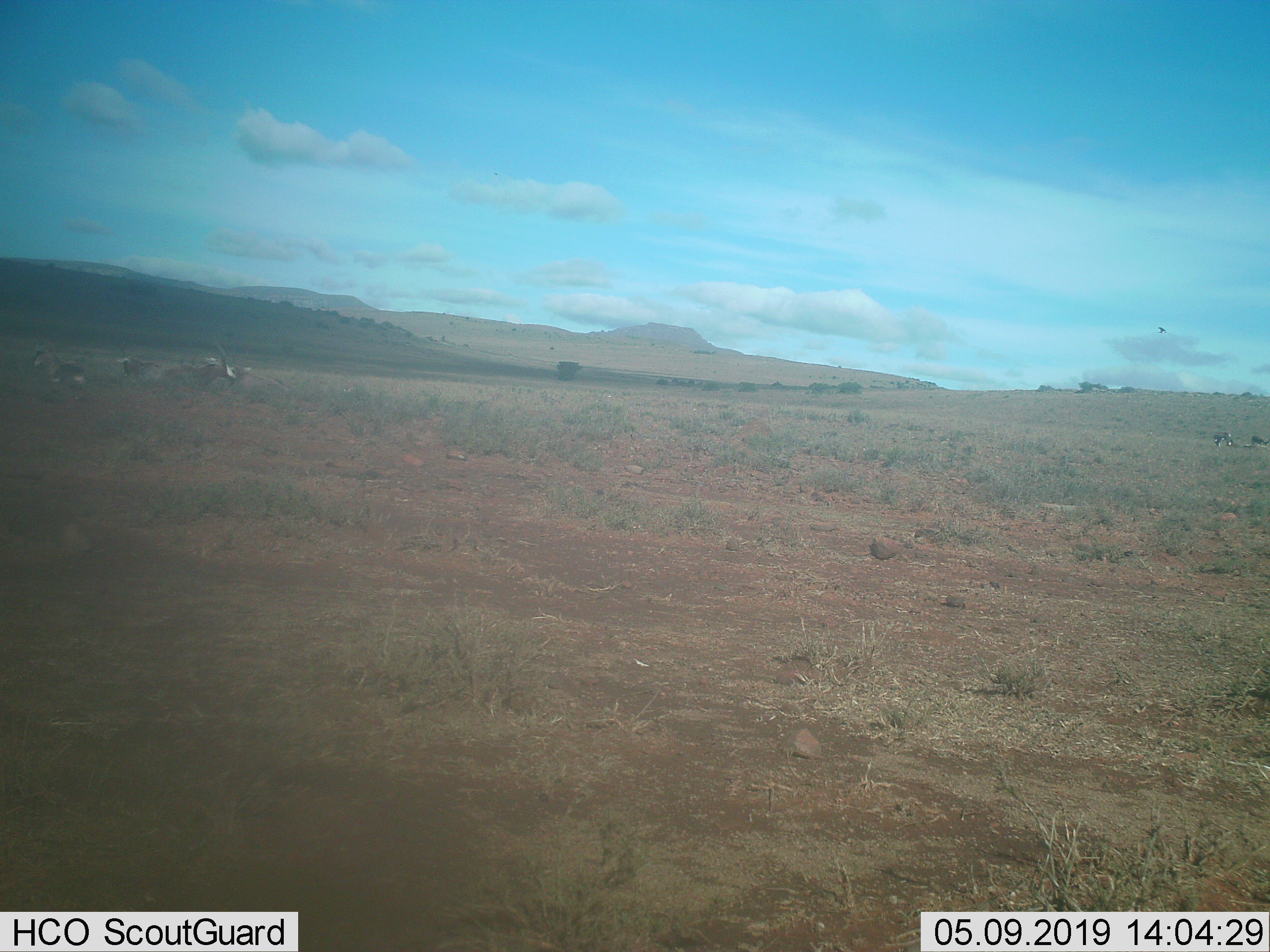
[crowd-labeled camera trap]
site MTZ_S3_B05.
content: unidentified animal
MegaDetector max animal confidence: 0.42